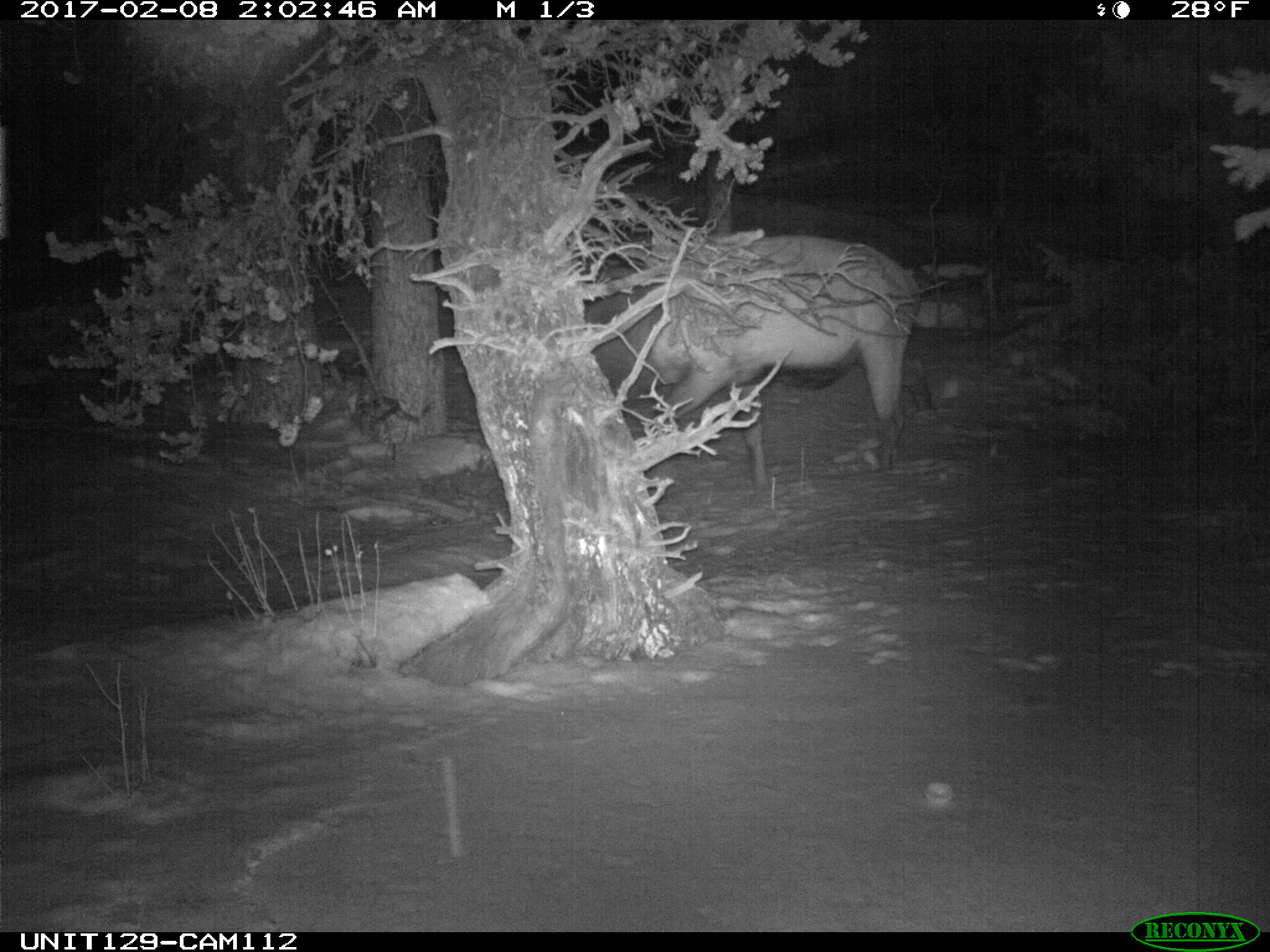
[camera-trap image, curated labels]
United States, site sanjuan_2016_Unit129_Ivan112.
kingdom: Animalia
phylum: Chordata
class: Mammalia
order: Artiodactyla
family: Cervidae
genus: Cervus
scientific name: Cervus elaphus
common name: red deer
Cervus elaphus (red deer).